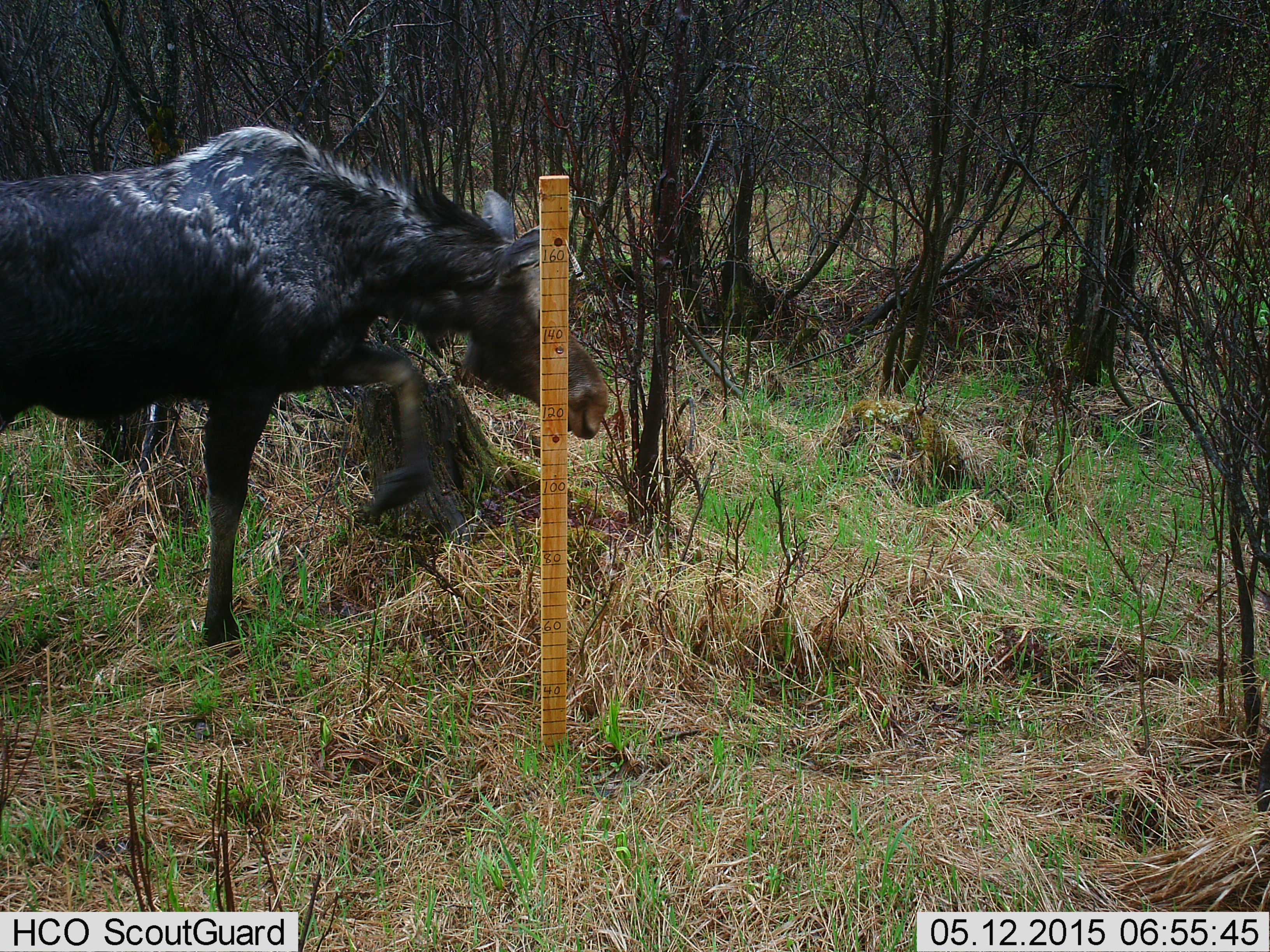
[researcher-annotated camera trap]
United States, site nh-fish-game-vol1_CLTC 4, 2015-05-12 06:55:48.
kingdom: Animalia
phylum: Chordata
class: Mammalia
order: Artiodactyla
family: Cervidae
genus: Alces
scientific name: Alces alces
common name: moose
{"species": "moose (Alces alces)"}